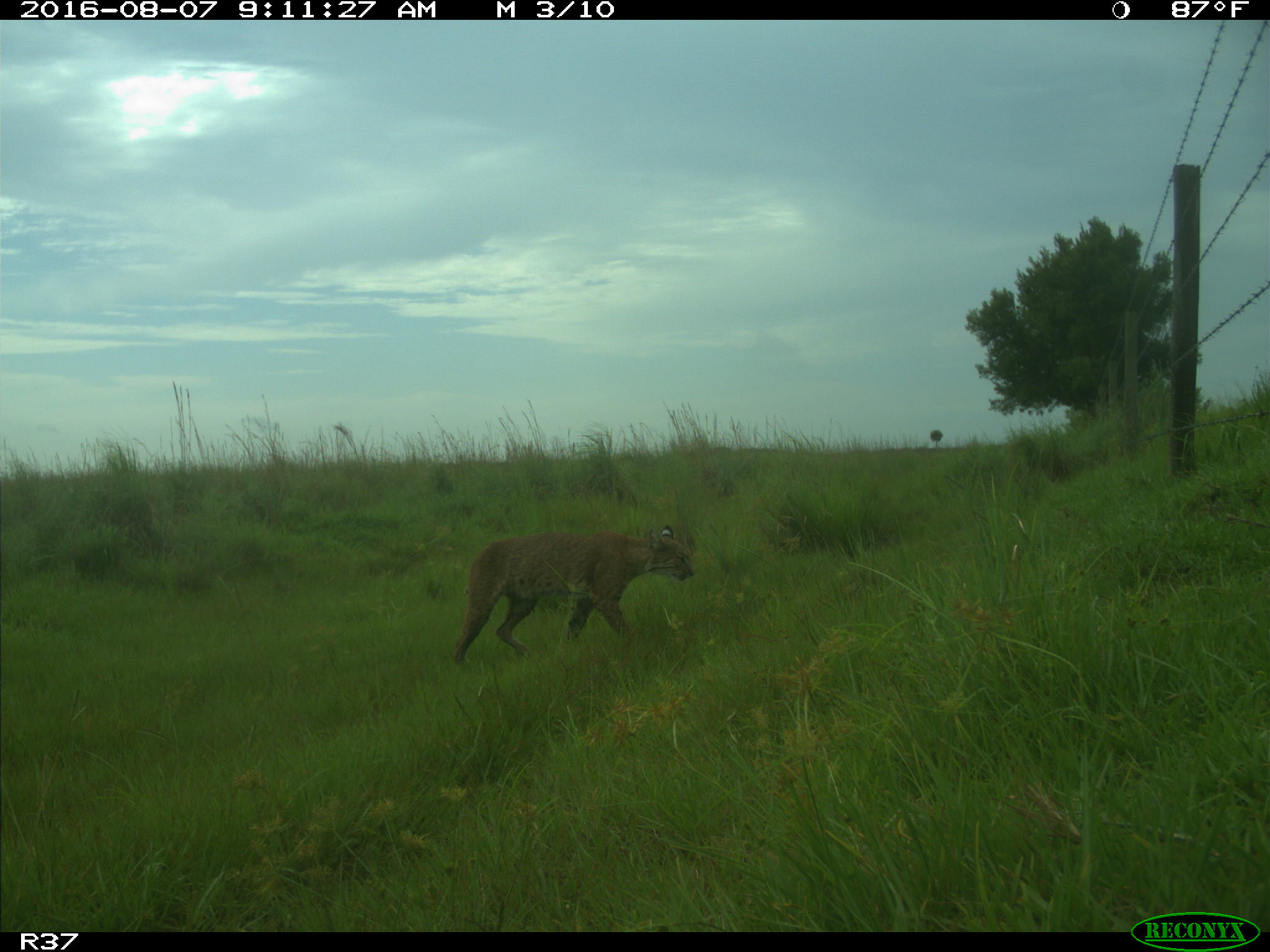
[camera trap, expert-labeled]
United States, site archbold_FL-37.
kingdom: Animalia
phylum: Chordata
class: Mammalia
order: Carnivora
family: Felidae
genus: Lynx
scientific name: Lynx rufus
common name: bobcat